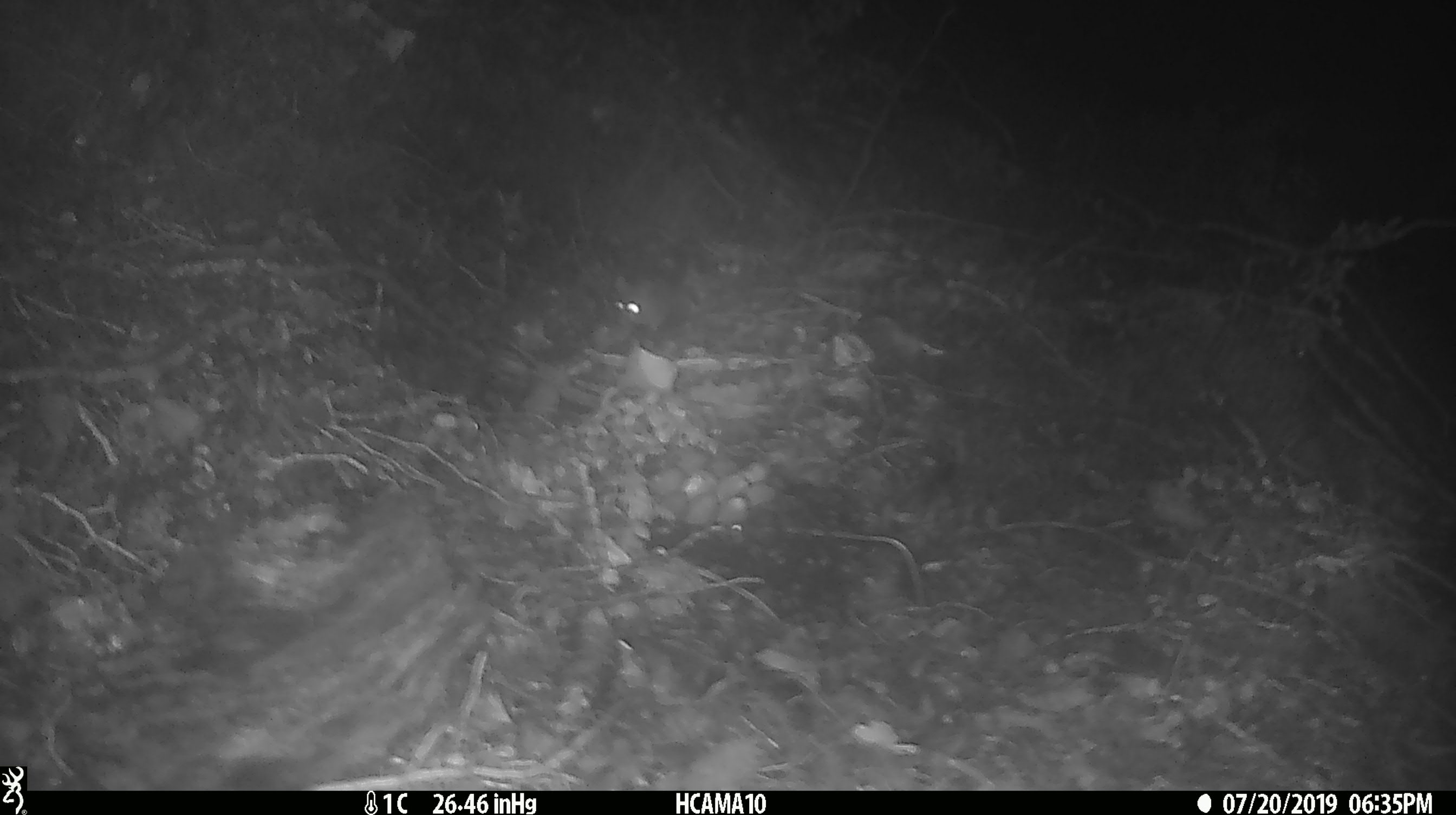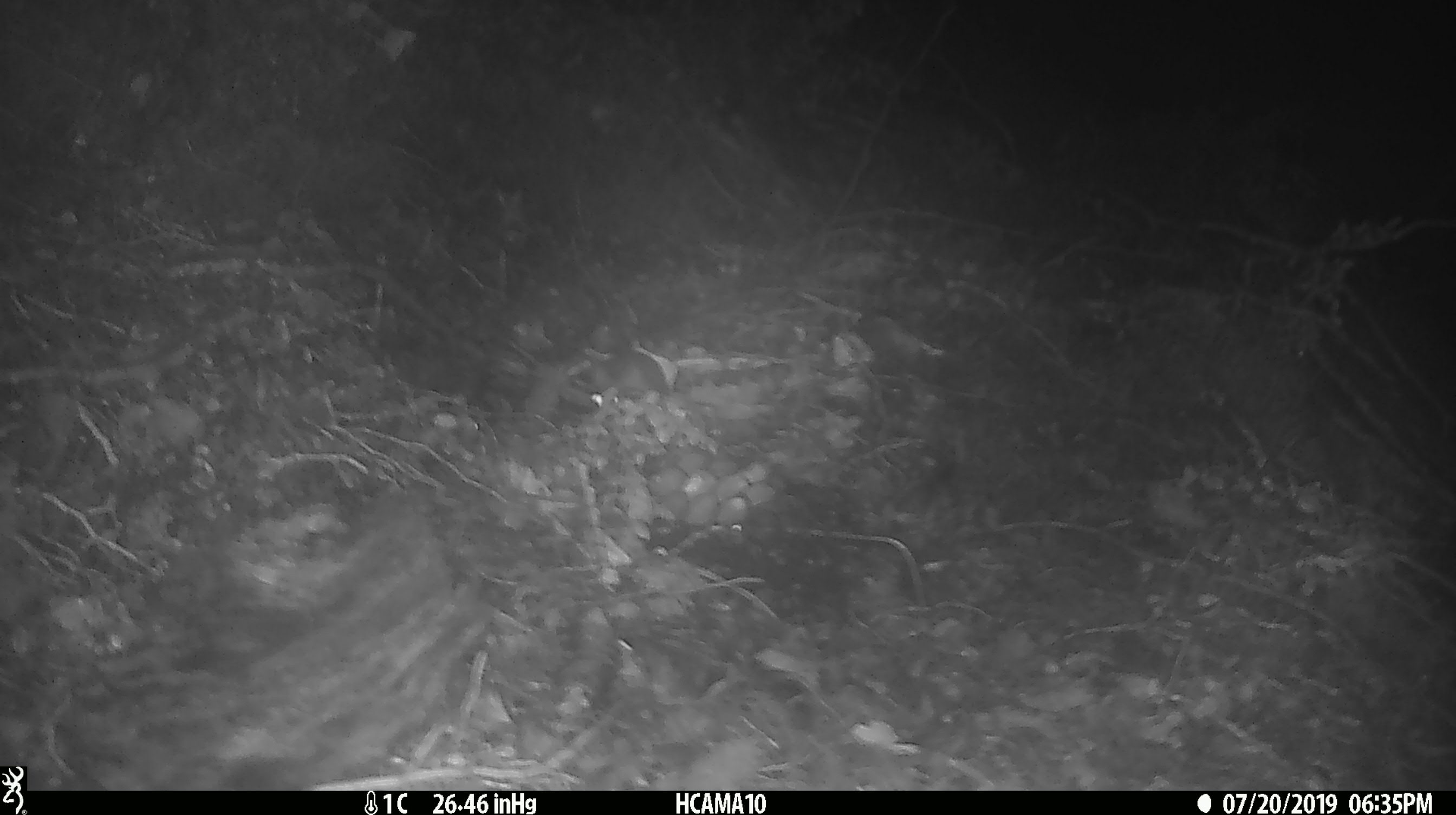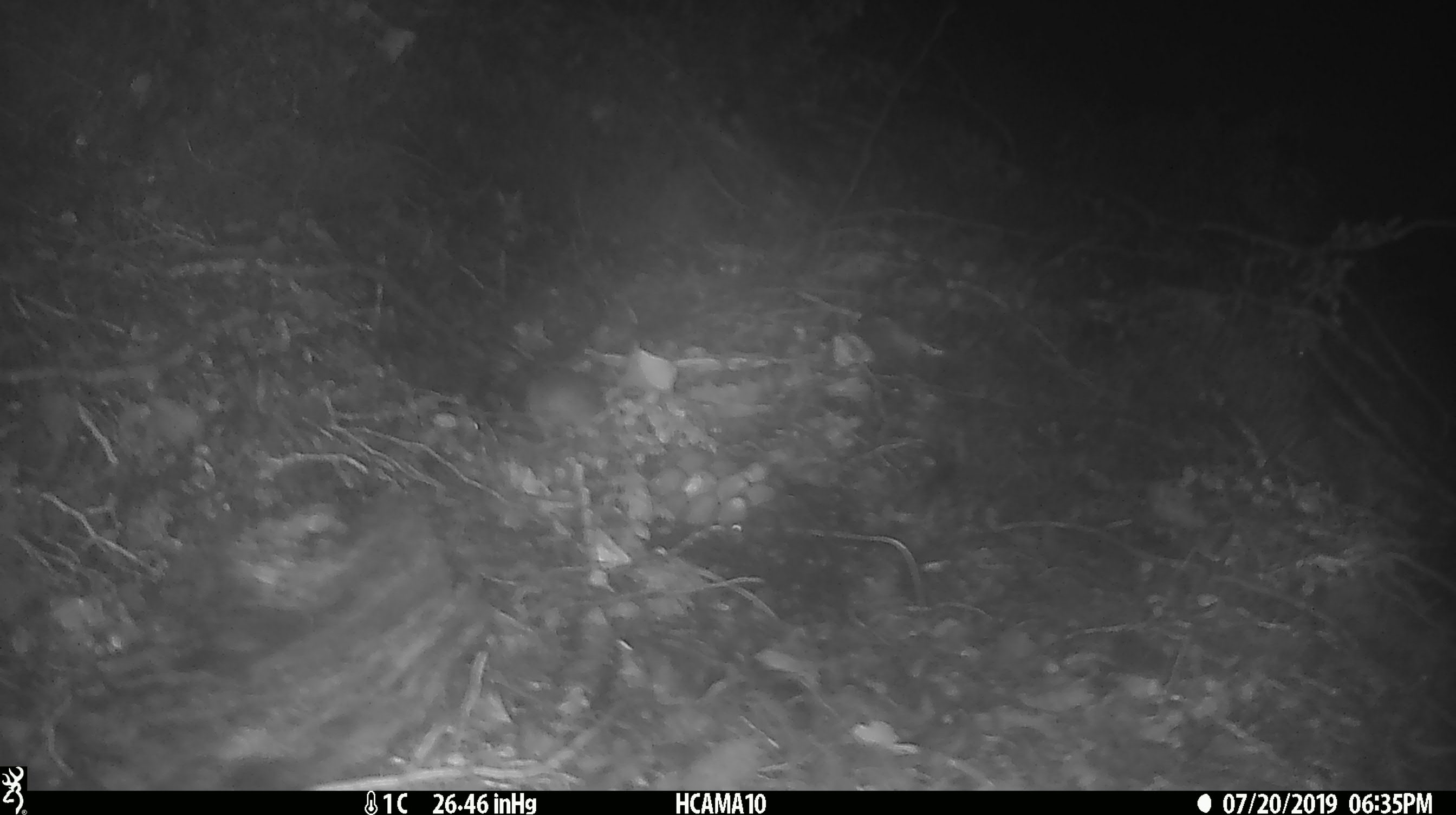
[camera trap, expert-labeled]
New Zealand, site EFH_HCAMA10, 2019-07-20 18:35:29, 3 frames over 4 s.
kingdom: Animalia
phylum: Chordata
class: Mammalia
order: Rodentia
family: Muridae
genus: Mus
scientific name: Mus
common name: mouse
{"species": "mouse (Mus)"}